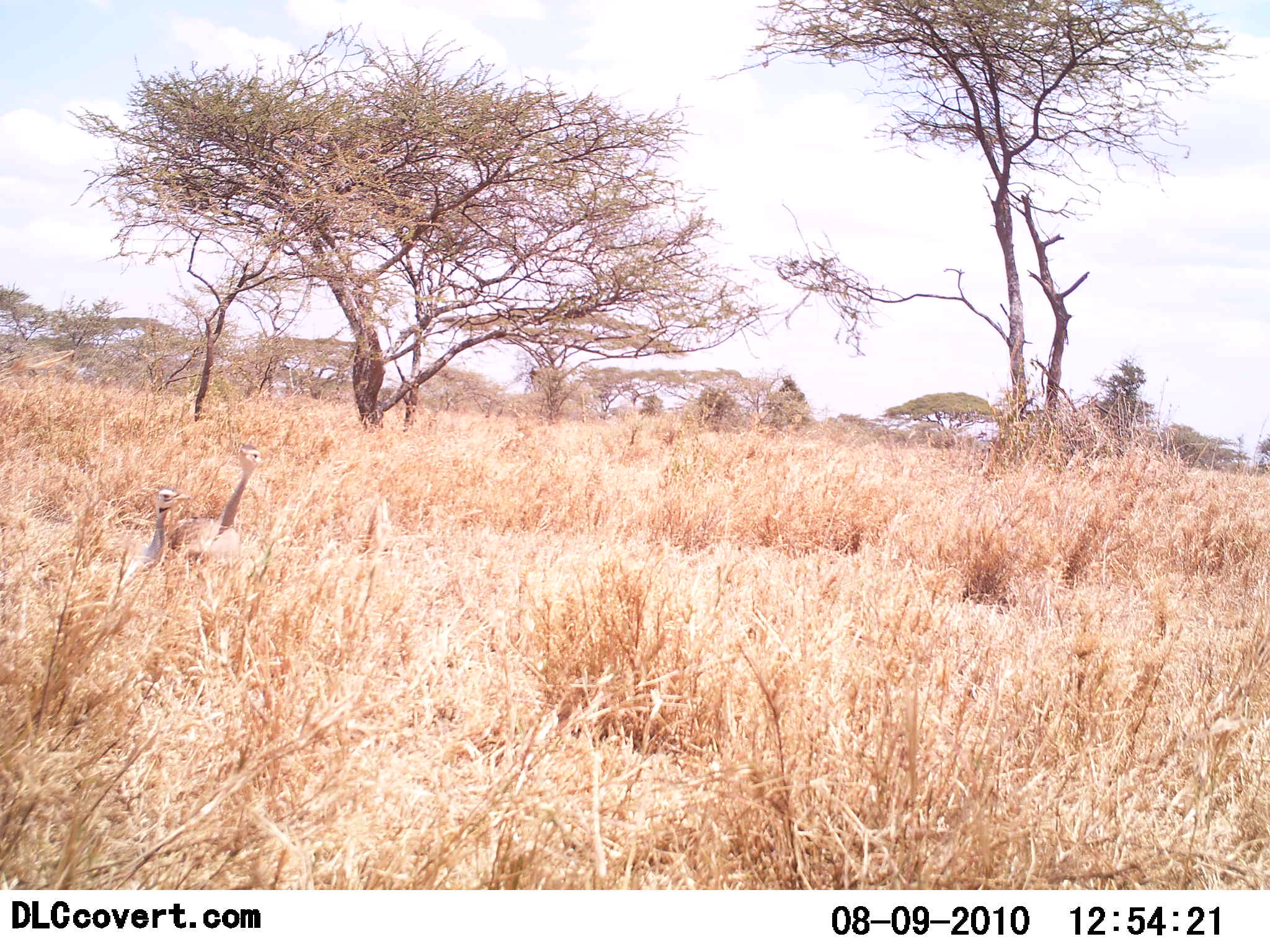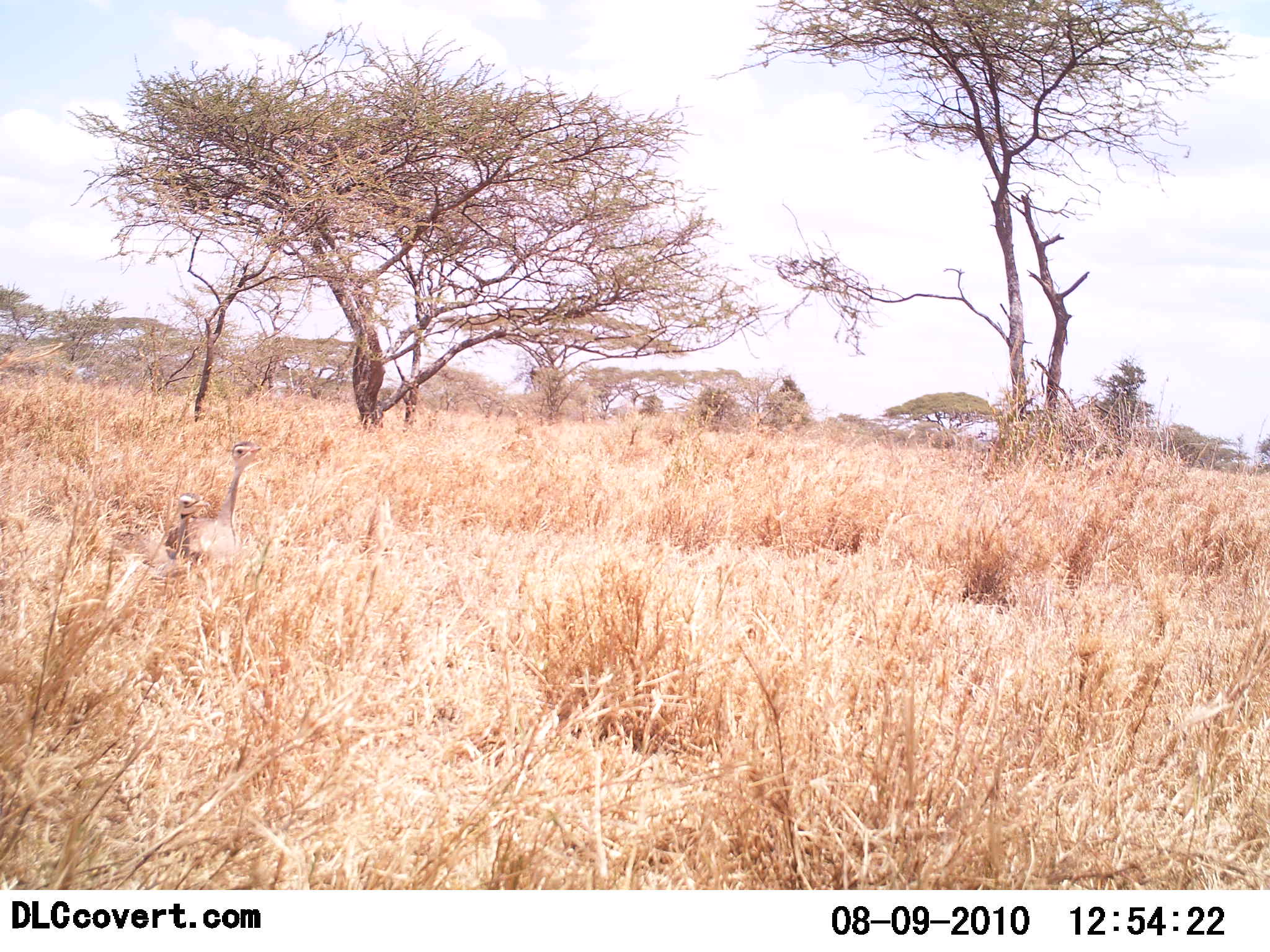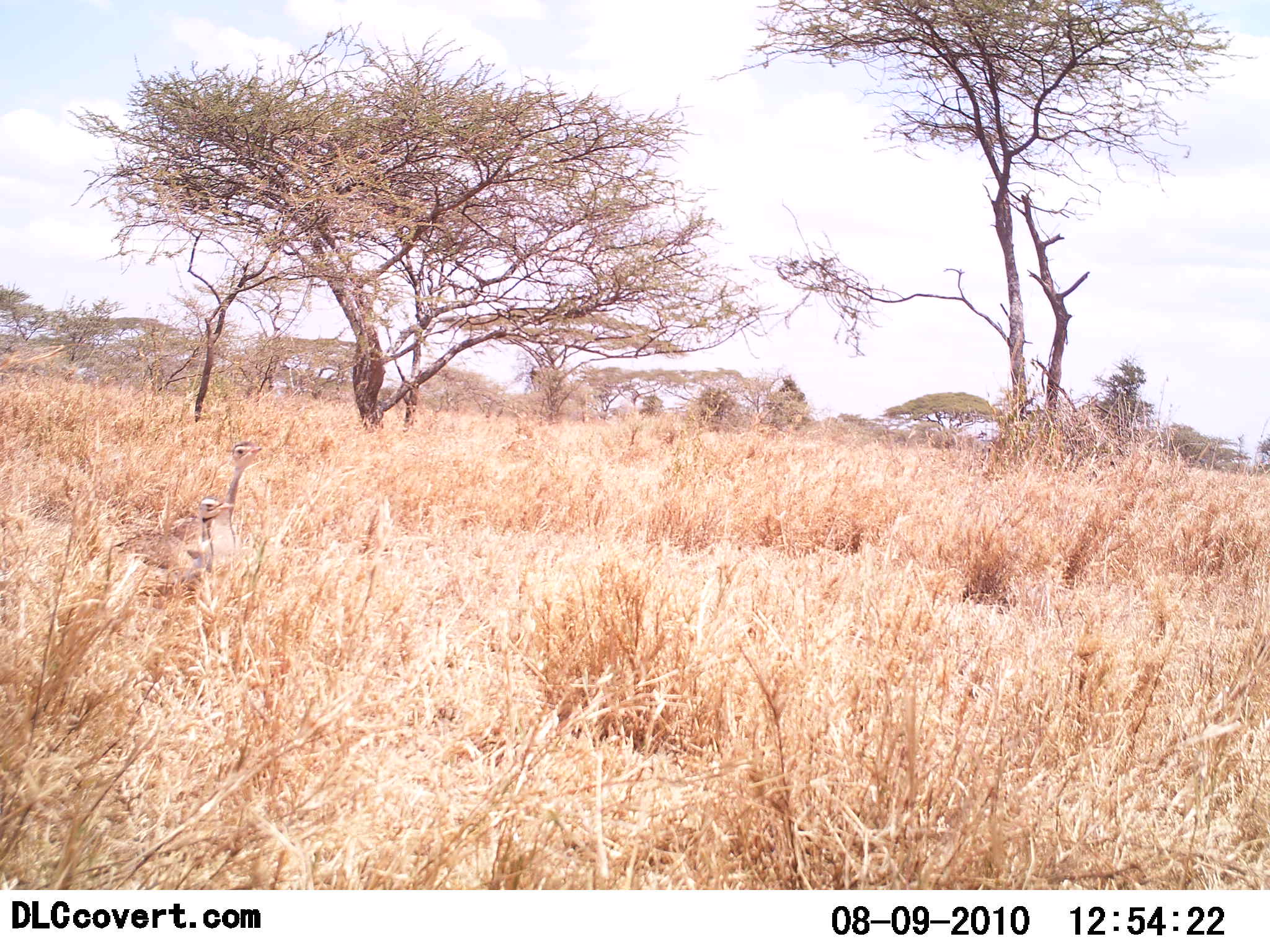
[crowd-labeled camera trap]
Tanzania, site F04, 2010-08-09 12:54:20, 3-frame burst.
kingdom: Animalia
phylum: Chordata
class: Aves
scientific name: Aves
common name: bird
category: otherbird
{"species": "otherbird (bird) (Aves)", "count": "2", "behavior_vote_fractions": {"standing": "50%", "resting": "12%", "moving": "50%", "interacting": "0%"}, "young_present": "12%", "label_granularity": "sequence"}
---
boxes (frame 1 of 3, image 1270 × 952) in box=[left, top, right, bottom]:
animal: box=[34, 488, 192, 638]; box=[169, 444, 263, 598]; box=[0, 561, 57, 687]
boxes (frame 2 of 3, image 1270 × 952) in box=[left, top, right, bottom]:
animal: box=[17, 558, 168, 673]; box=[93, 490, 209, 609]; box=[162, 439, 262, 575]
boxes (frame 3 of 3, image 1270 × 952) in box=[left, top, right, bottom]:
animal: box=[17, 555, 168, 674]; box=[112, 496, 236, 620]; box=[170, 443, 262, 608]